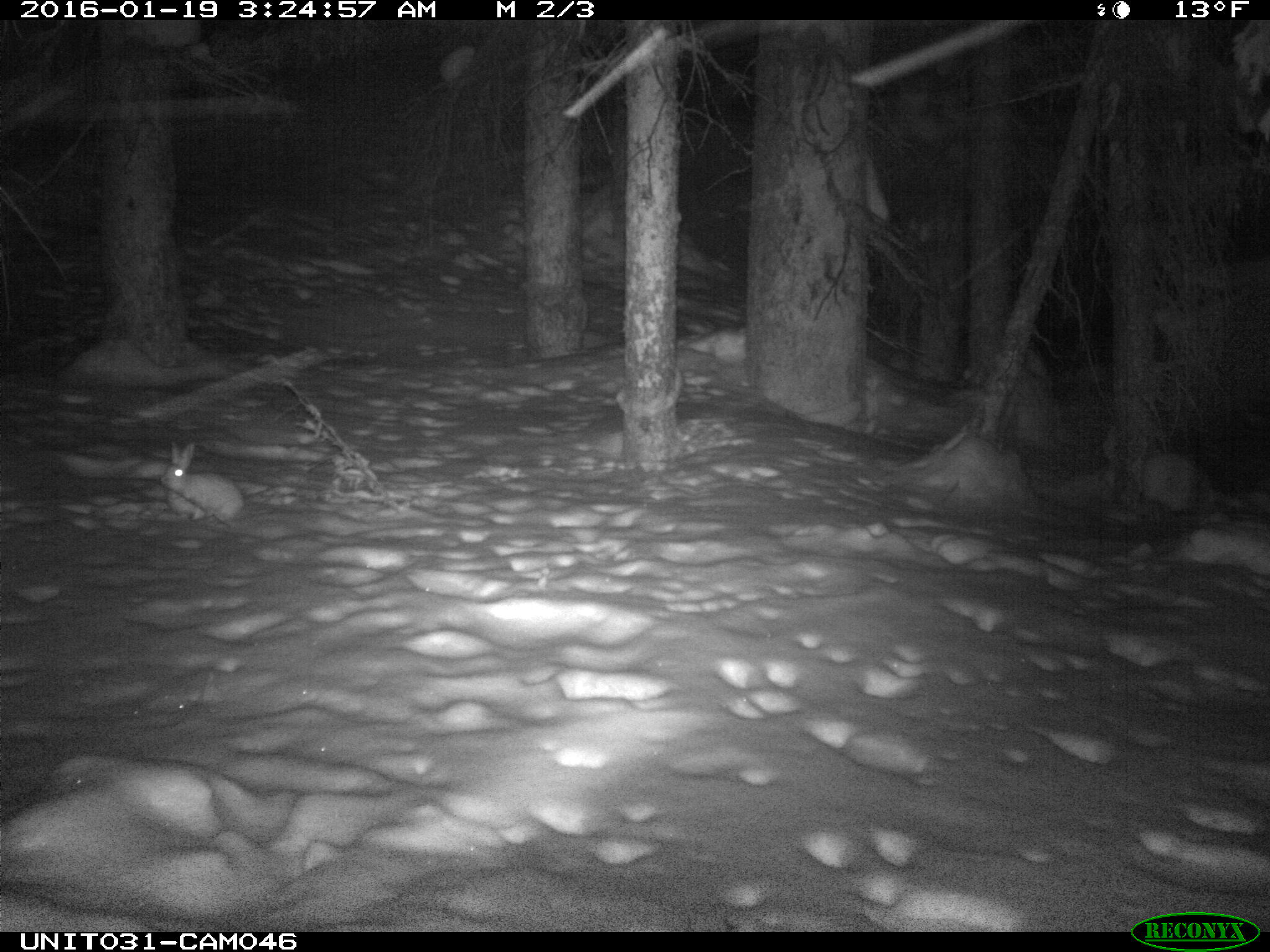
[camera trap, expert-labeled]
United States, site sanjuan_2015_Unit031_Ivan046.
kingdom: Animalia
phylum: Chordata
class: Mammalia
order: Lagomorpha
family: Leporidae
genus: Lepus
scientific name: Lepus americanus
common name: snowshoe hare